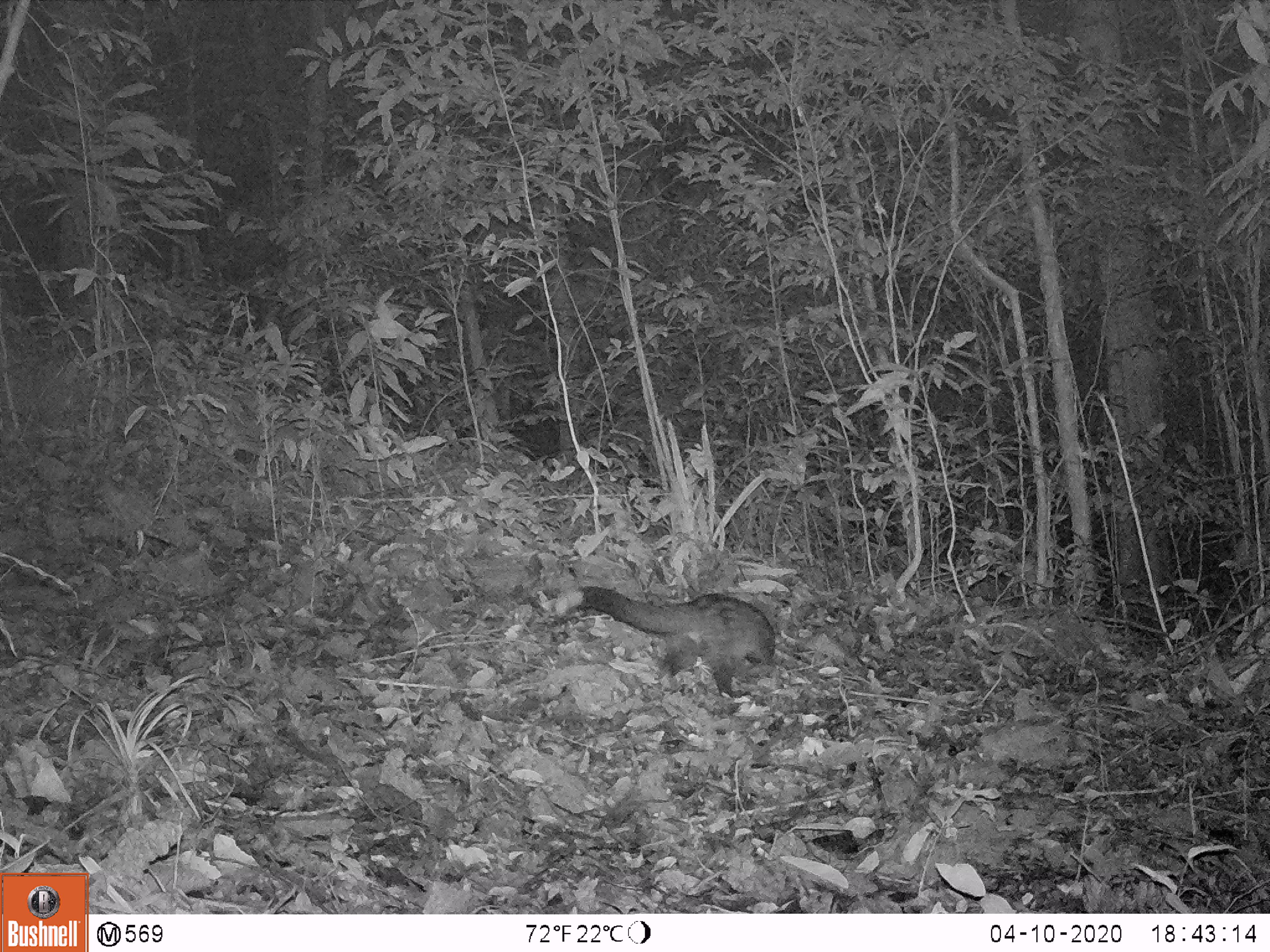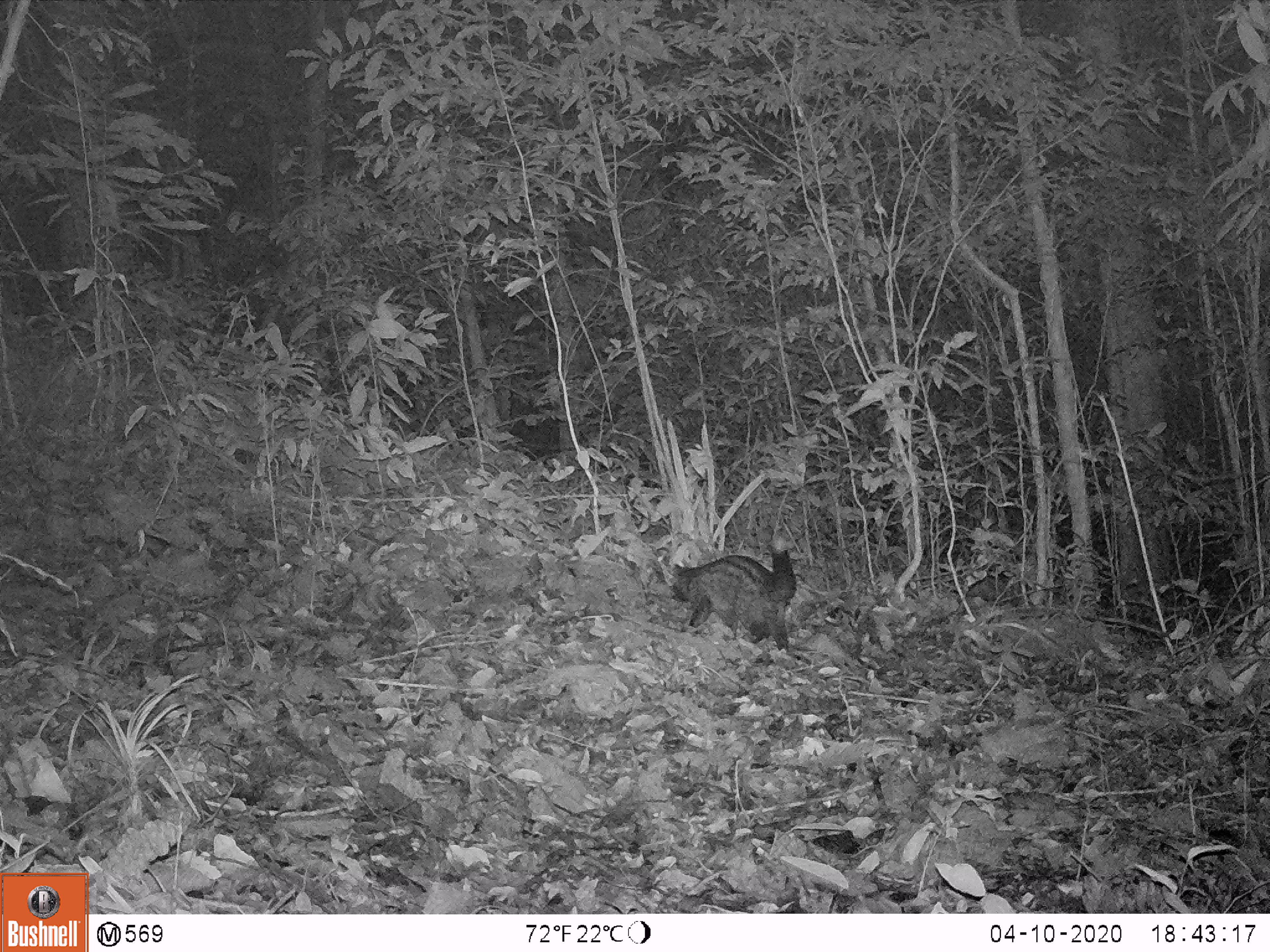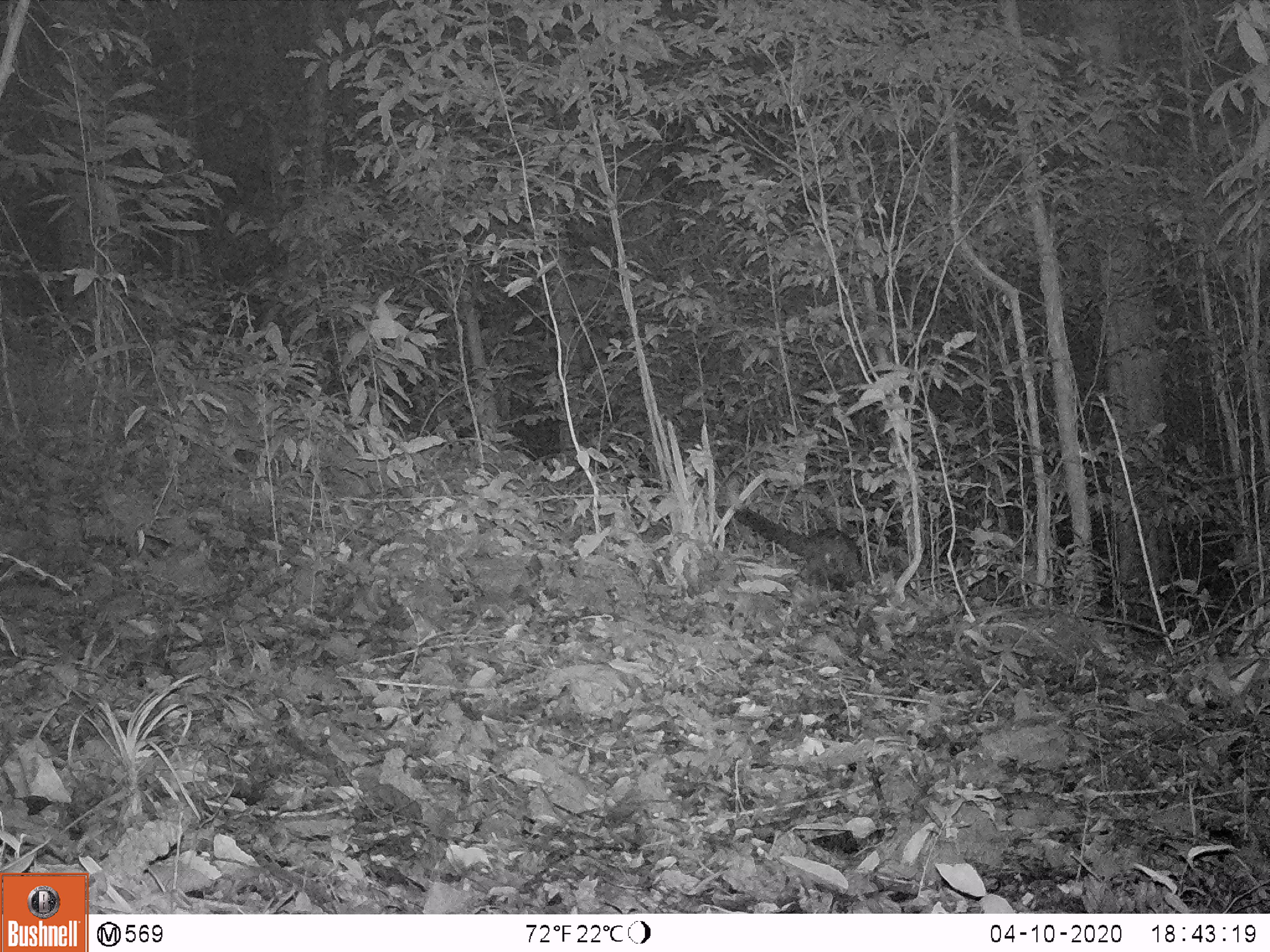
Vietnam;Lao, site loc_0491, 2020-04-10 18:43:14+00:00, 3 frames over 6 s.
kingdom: Animalia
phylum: Chordata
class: Mammalia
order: Carnivora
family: Viverridae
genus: Paradoxurus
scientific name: Paradoxurus hermaphroditus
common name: common palm civet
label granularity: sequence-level